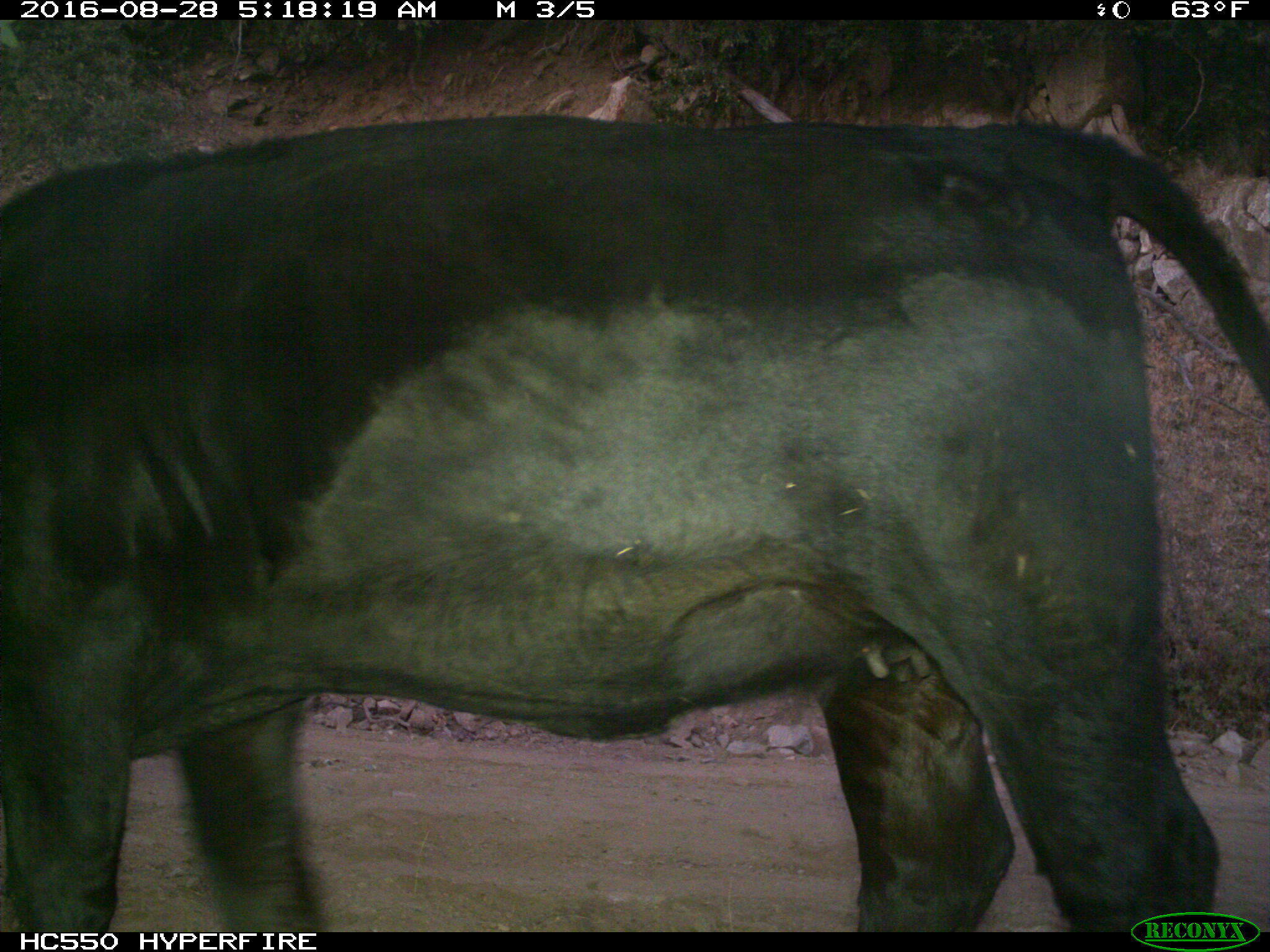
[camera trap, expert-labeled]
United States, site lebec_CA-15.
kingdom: Animalia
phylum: Chordata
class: Mammalia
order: Artiodactyla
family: Bovidae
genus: Bos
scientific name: Bos taurus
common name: domestic cow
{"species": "Bos taurus (domestic cow)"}